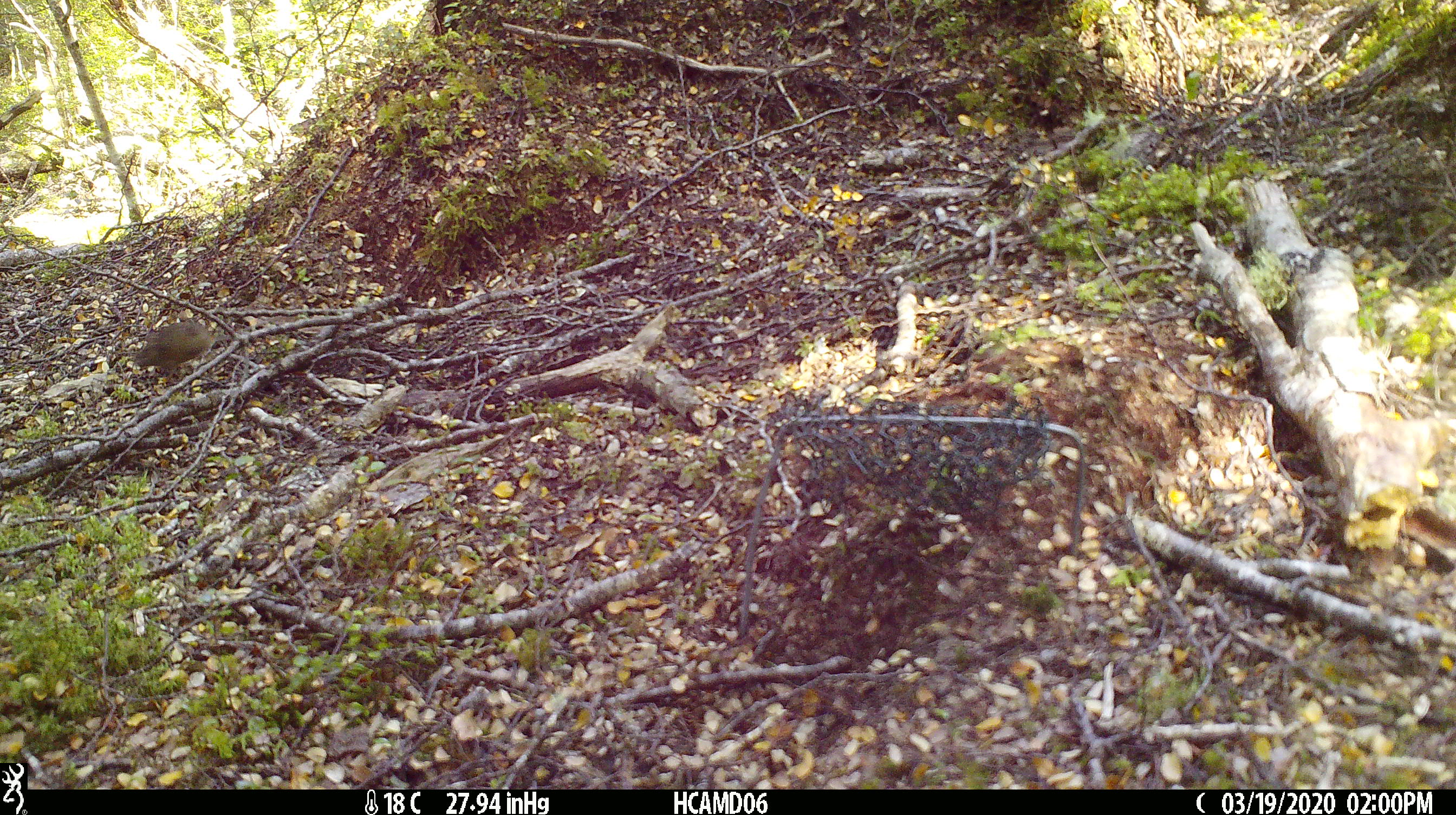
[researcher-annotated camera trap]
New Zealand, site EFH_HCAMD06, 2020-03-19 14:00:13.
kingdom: Animalia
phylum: Chordata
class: Mammalia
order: Rodentia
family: Muridae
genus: Mus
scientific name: Mus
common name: mouse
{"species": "mouse (Mus)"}